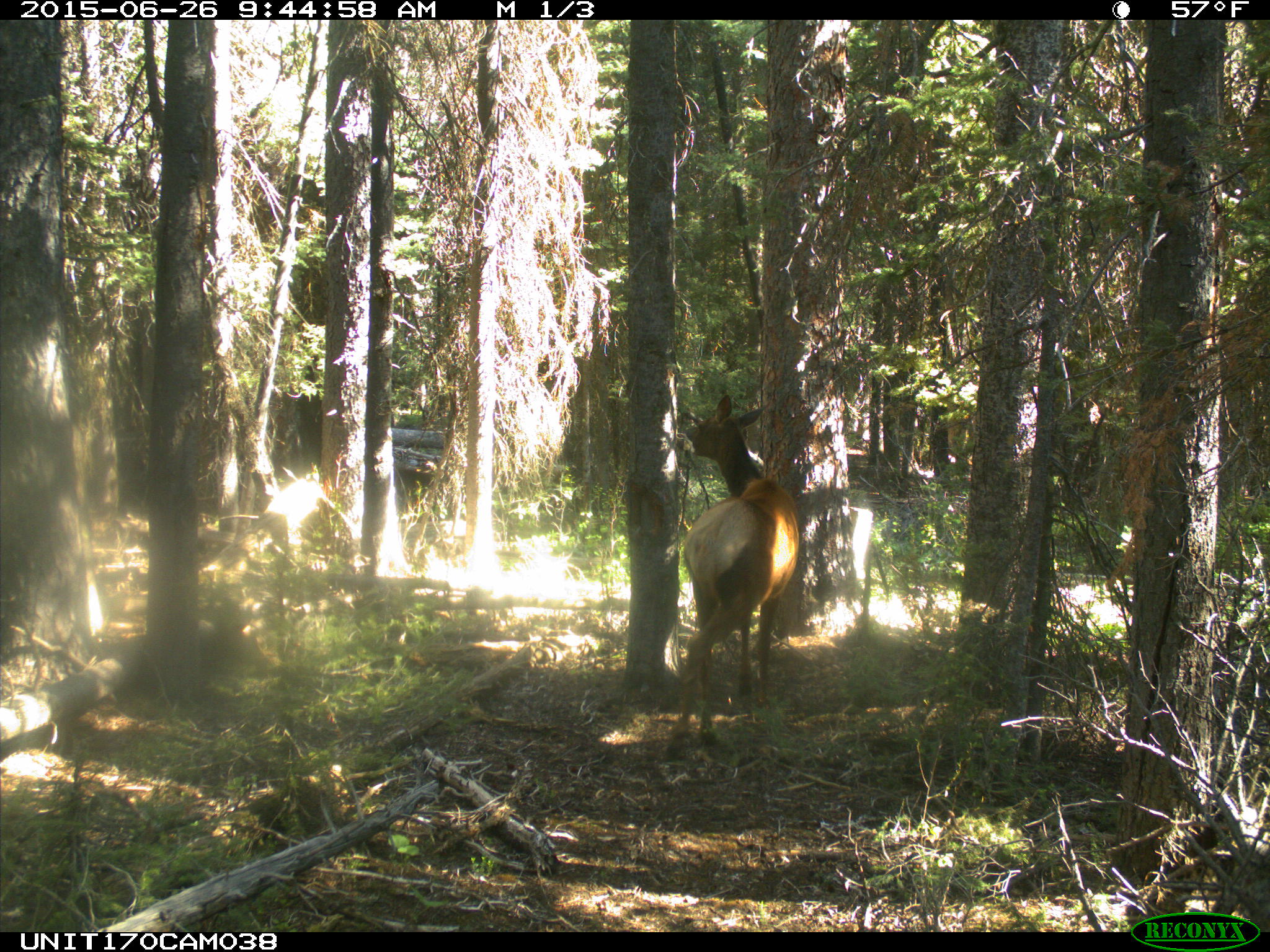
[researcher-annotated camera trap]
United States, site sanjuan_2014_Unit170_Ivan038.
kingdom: Animalia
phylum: Chordata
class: Mammalia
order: Artiodactyla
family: Cervidae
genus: Cervus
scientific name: Cervus elaphus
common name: red deer